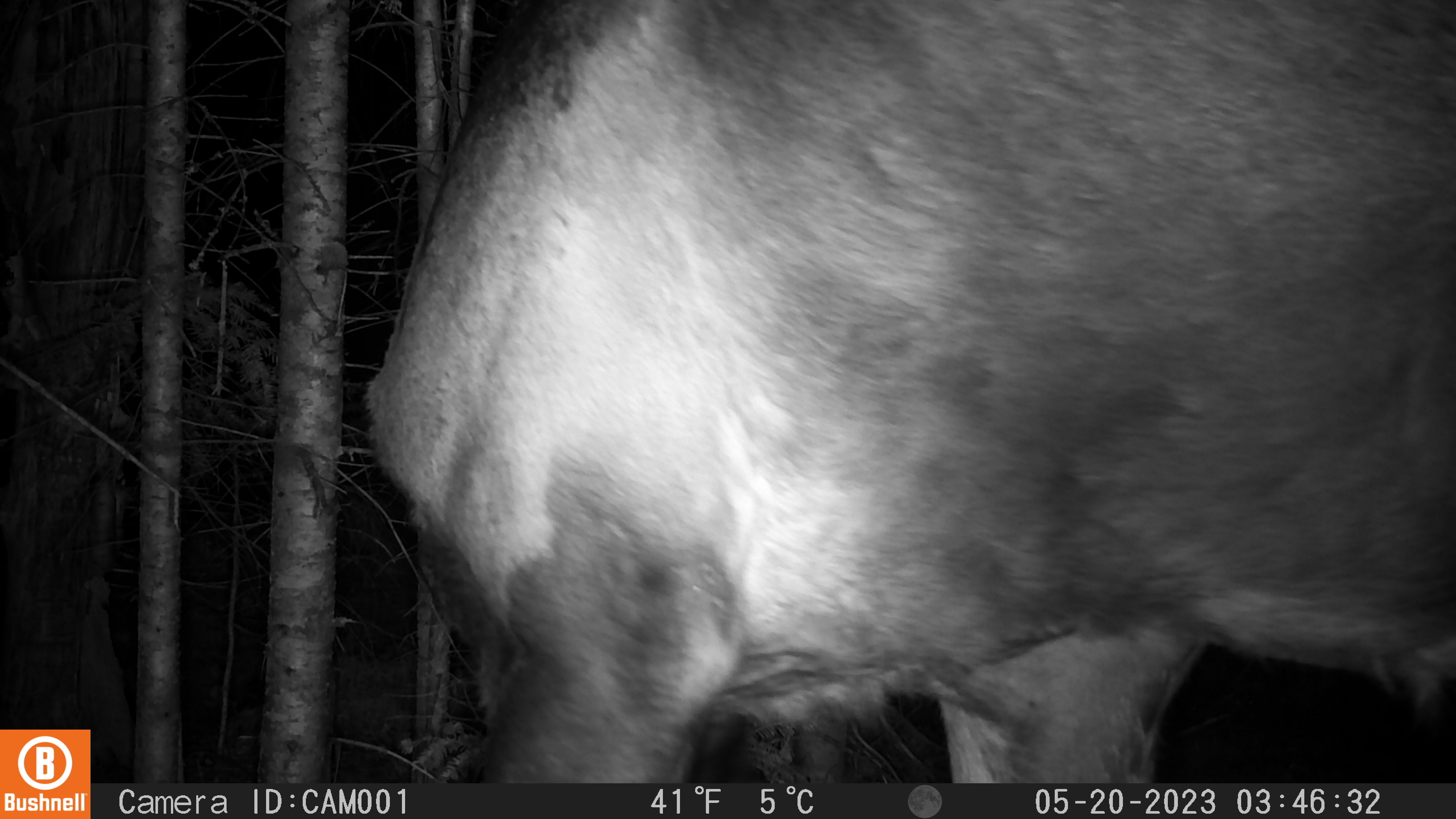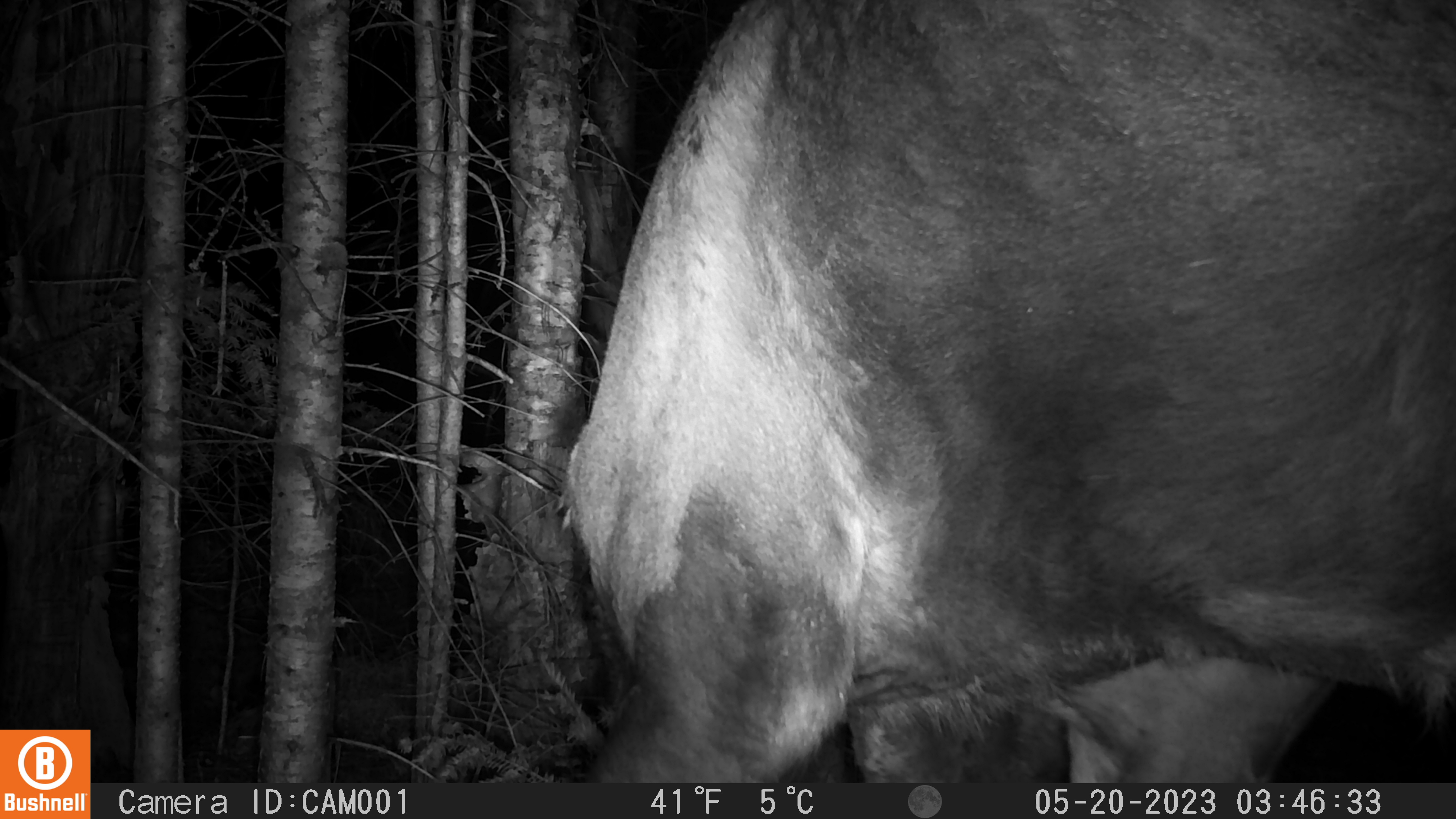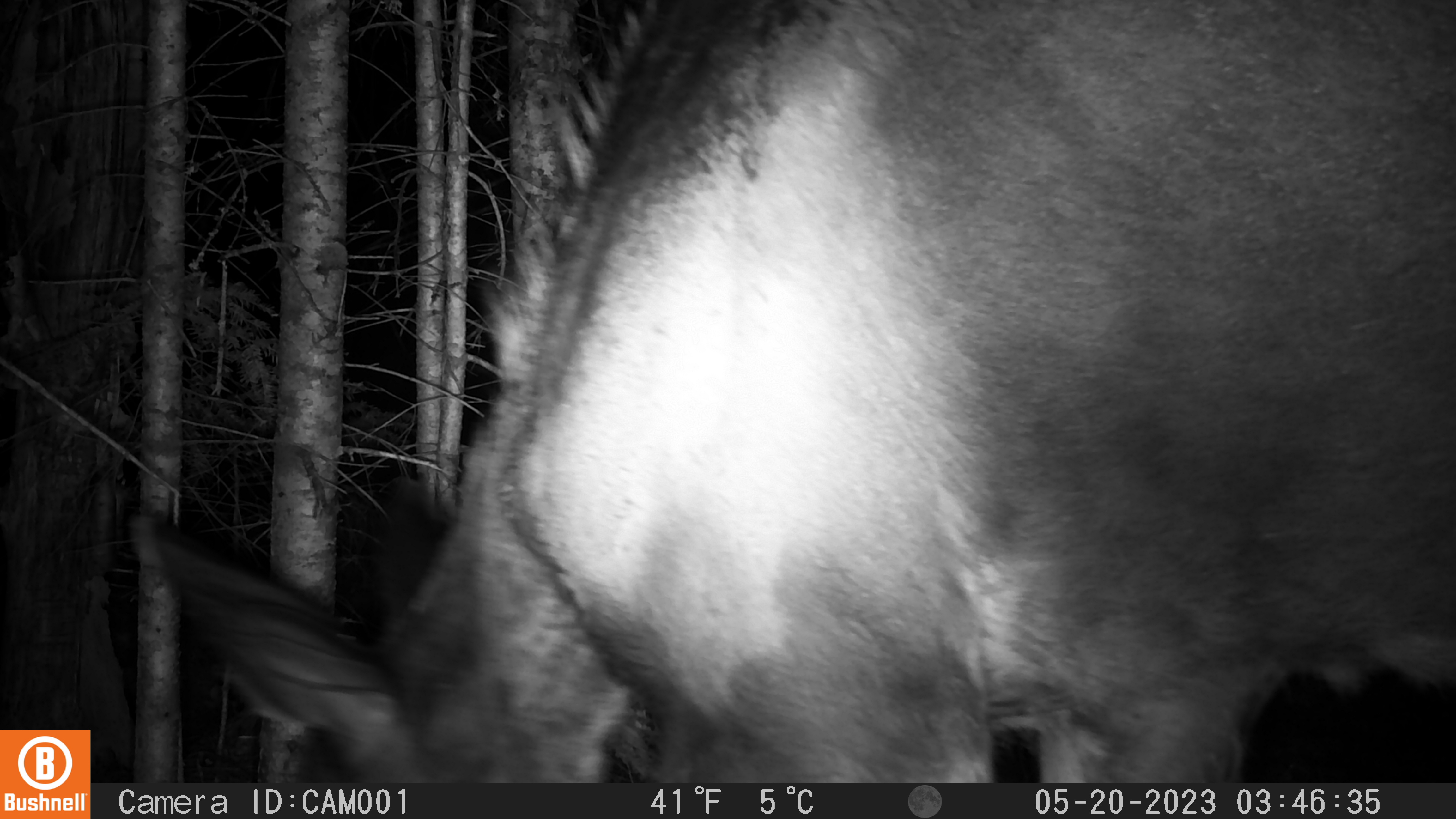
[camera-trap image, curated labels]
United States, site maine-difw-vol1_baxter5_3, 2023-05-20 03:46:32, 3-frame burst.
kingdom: Animalia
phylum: Chordata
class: Mammalia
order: Artiodactyla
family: Cervidae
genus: Alces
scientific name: Alces alces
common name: moose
Moose (Alces alces).